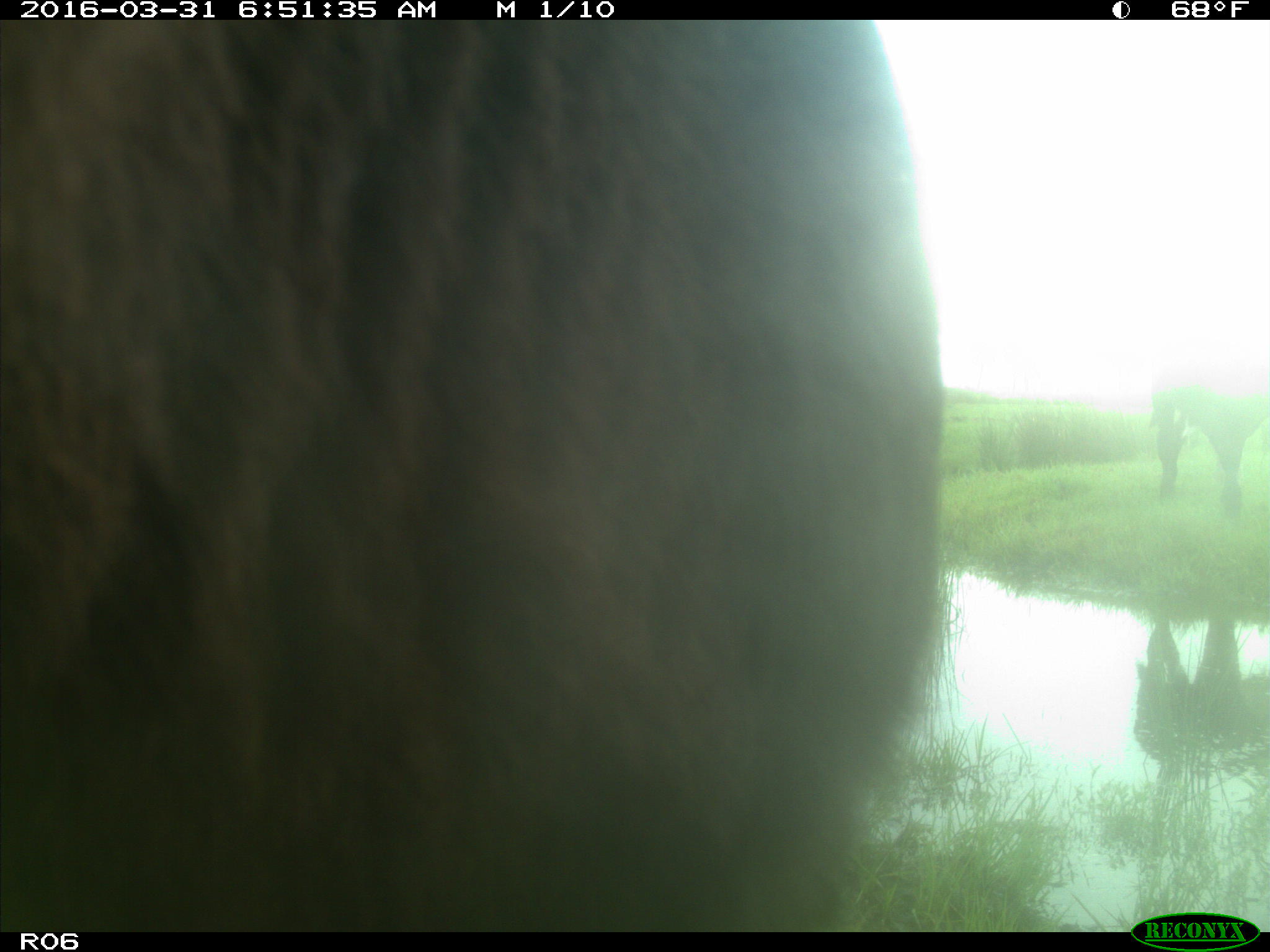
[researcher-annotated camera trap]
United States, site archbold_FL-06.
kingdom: Animalia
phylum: Chordata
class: Mammalia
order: Artiodactyla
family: Bovidae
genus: Bos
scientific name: Bos taurus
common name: domestic cow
Bos taurus (domestic cow).